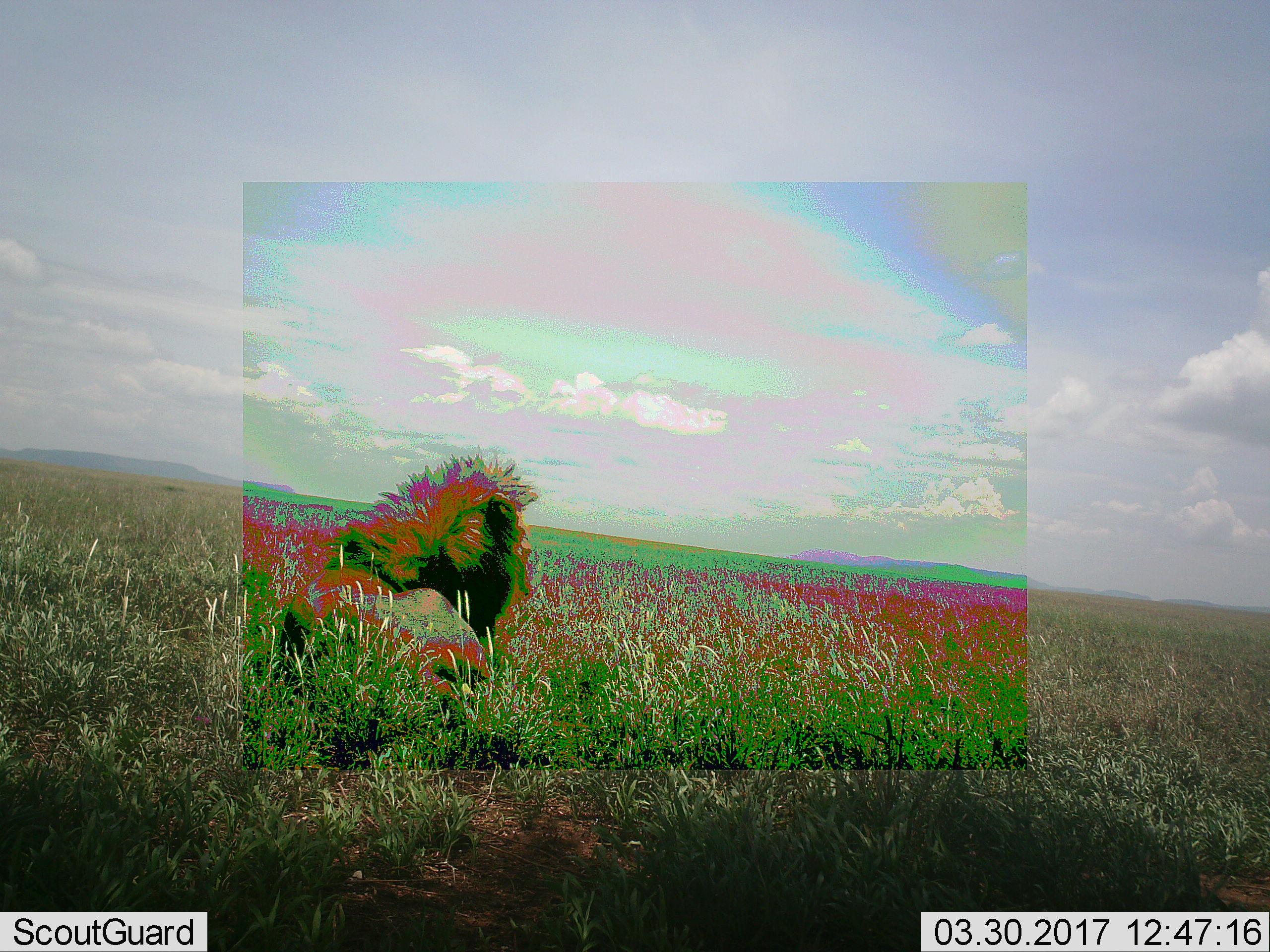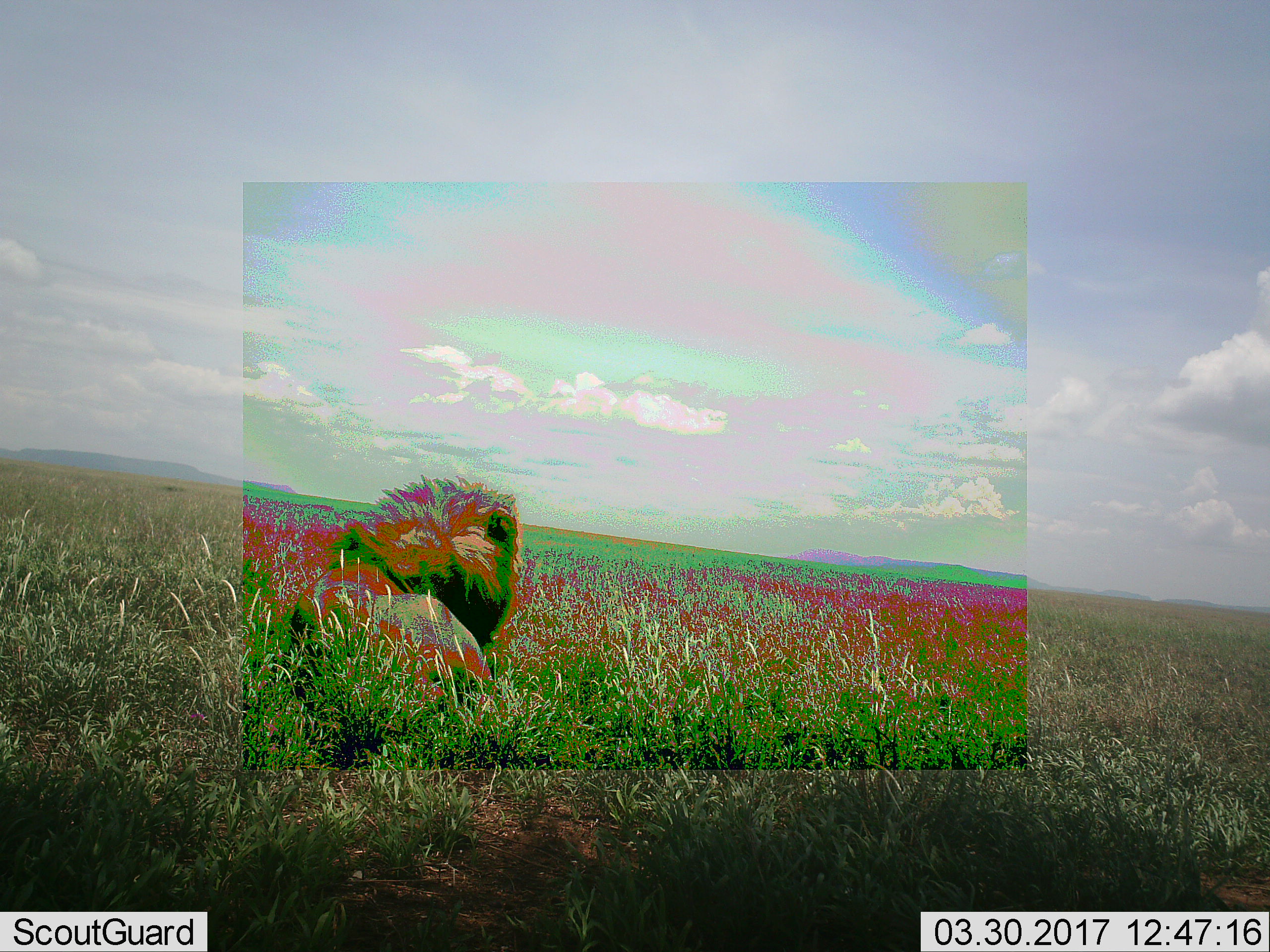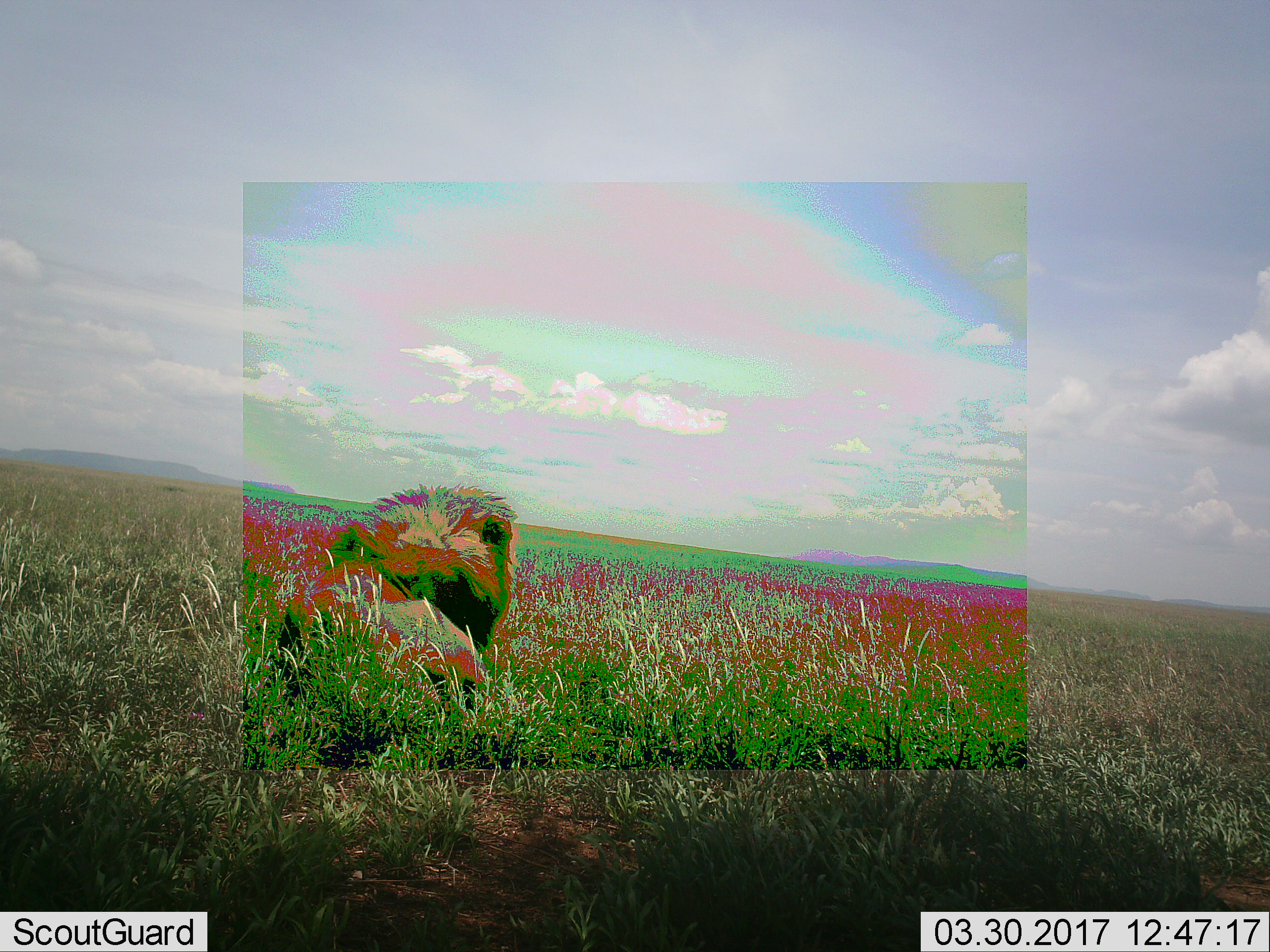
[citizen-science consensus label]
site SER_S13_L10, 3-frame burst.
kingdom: Animalia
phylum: Chordata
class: Mammalia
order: Carnivora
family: Felidae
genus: Panthera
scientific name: Panthera leo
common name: lion male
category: lionmale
Lionmale (lion male) (Panthera leo), count 1. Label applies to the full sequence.